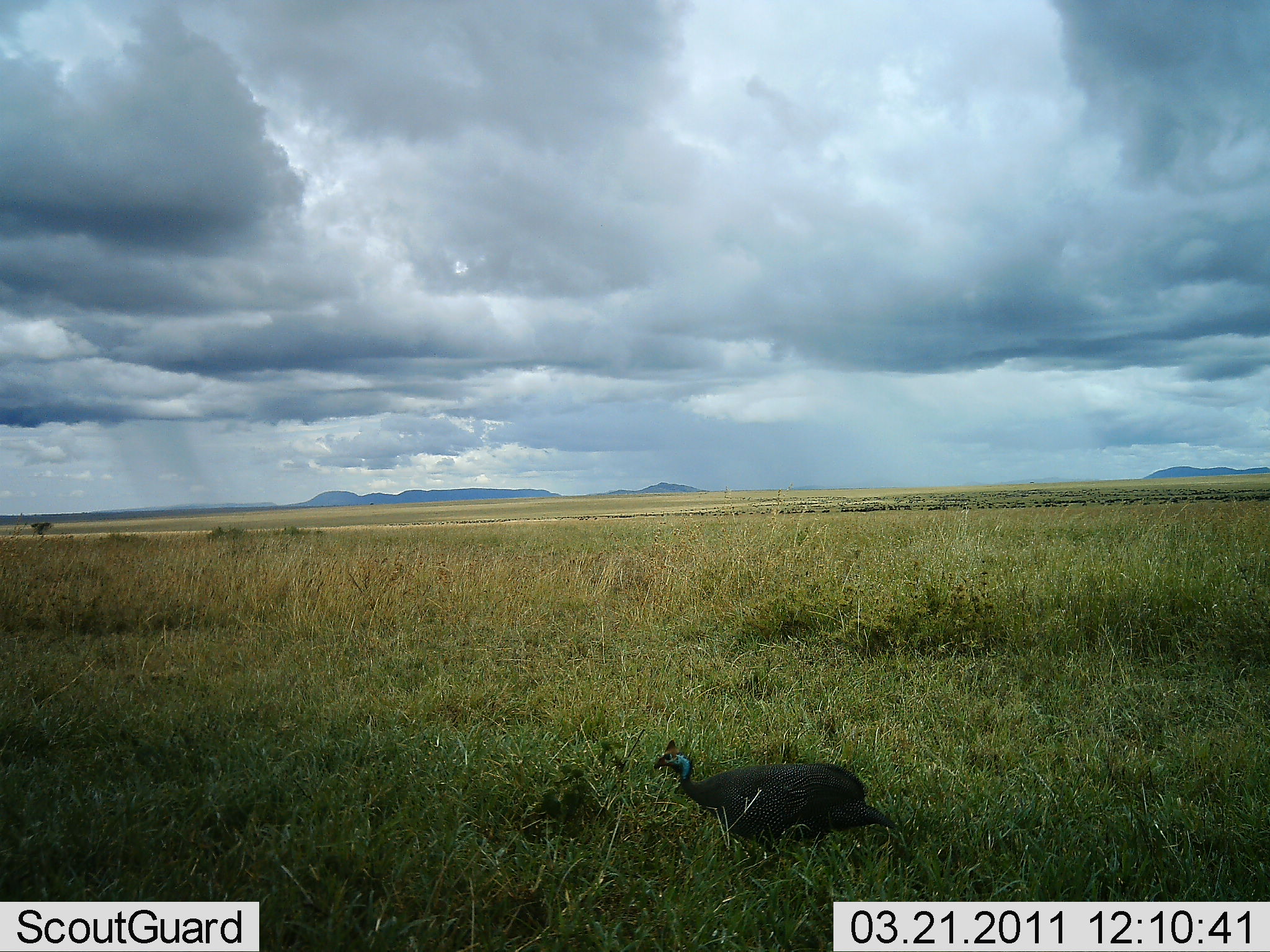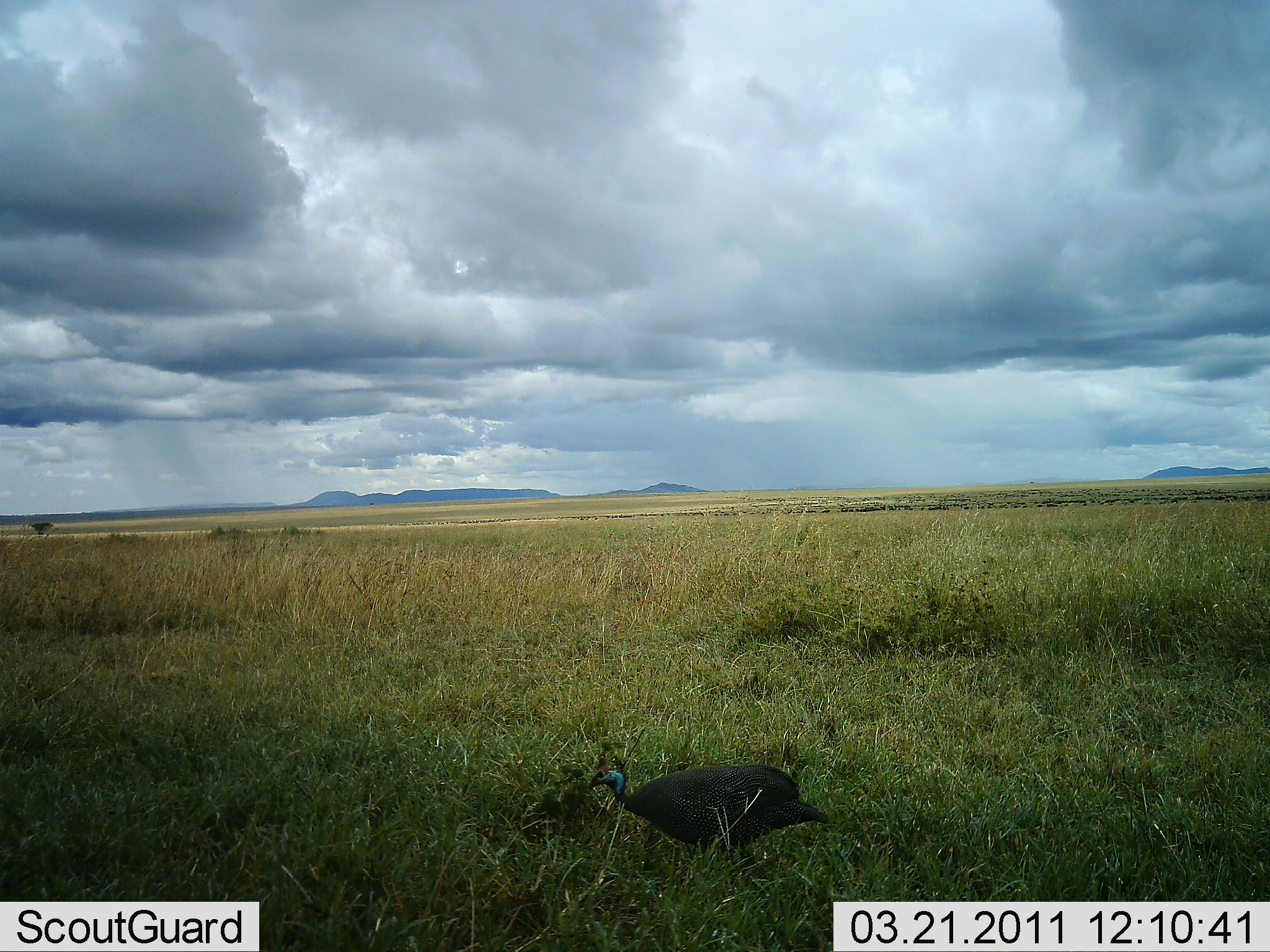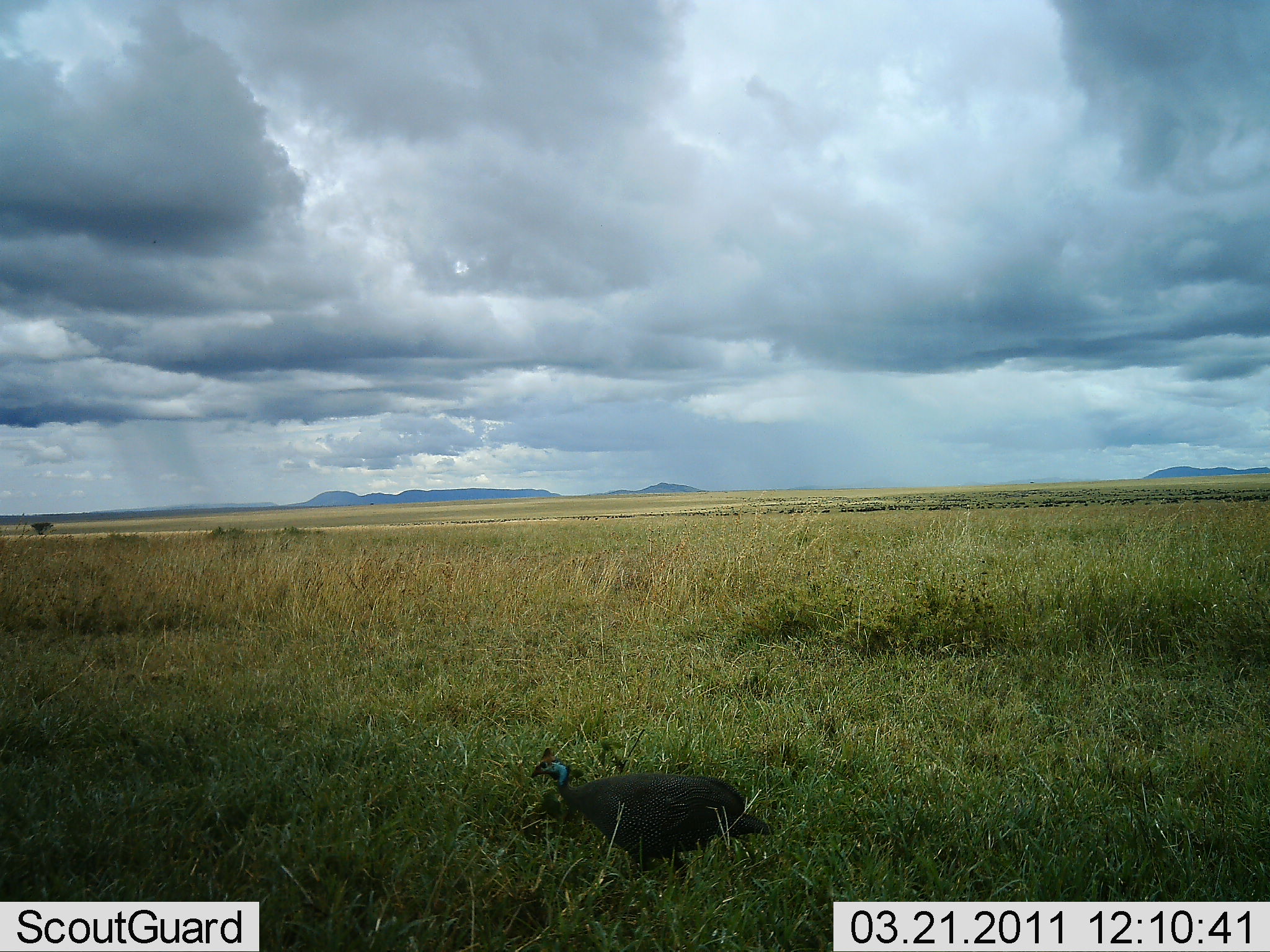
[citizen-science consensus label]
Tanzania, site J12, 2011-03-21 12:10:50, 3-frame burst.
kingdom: Animalia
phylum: Chordata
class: Aves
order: Galliformes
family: Numididae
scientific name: Numididae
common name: guinea fowl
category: guineafowl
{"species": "guineafowl (guinea fowl) (Numididae)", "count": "1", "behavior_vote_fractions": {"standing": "0%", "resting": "0%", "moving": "100%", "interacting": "0%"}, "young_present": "0%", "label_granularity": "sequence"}